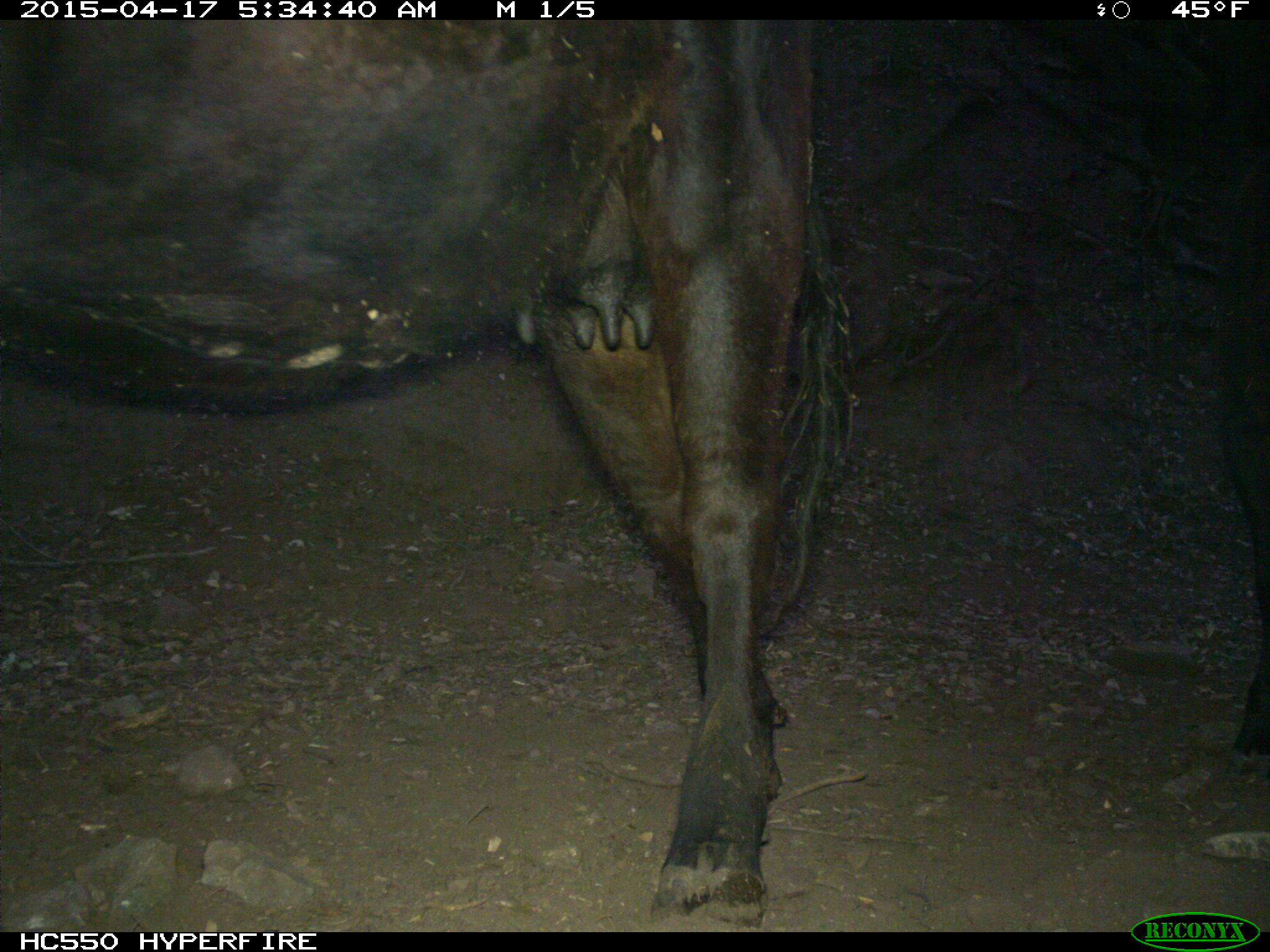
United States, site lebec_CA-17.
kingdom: Animalia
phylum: Chordata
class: Mammalia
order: Artiodactyla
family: Bovidae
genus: Bos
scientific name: Bos taurus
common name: domestic cow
Bos taurus (domestic cow).